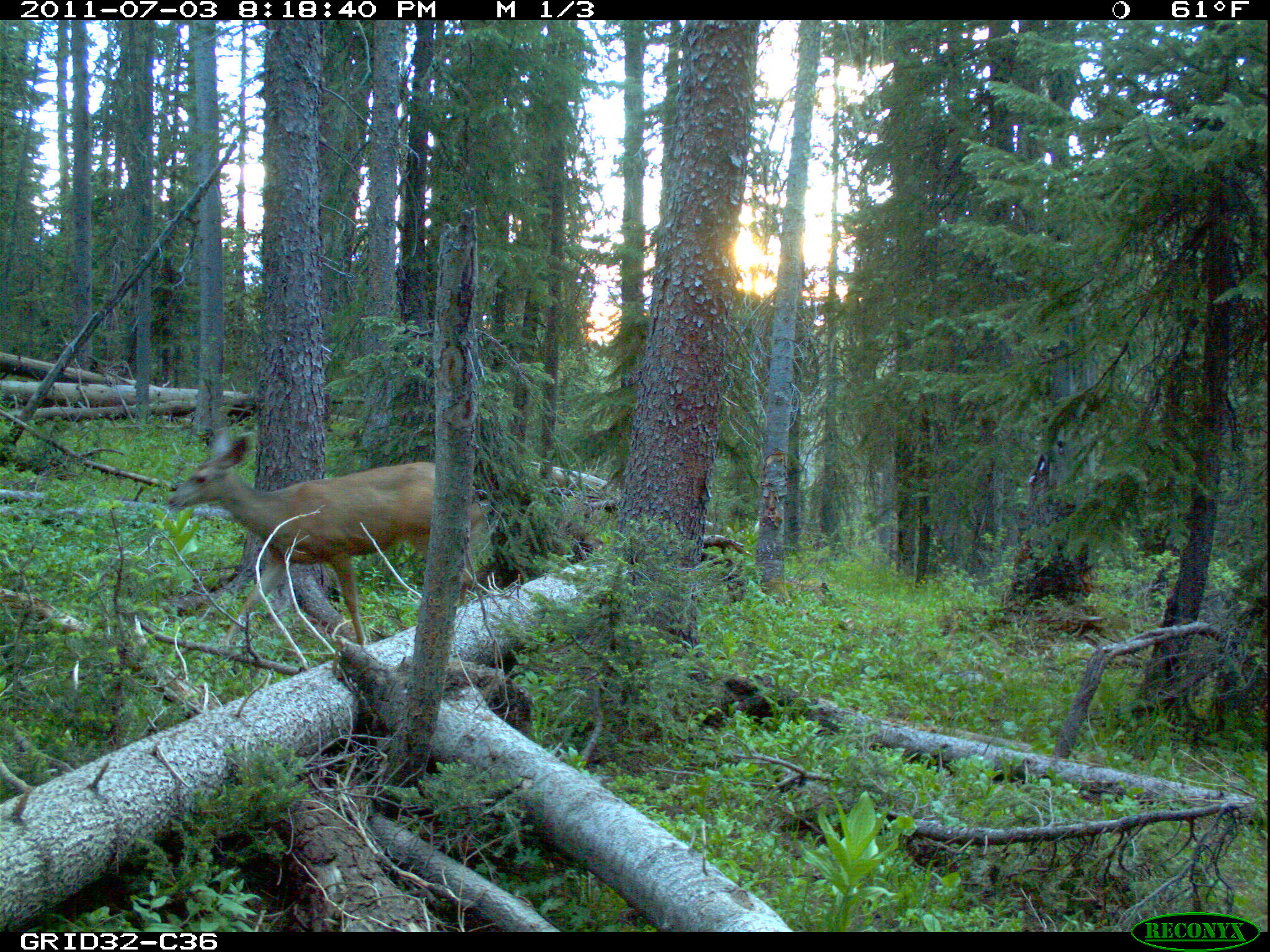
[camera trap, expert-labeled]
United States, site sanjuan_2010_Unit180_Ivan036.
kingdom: Animalia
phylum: Chordata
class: Mammalia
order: Artiodactyla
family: Cervidae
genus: Odocoileus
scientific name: Odocoileus hemionus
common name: mule deer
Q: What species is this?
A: Odocoileus hemionus (mule deer).